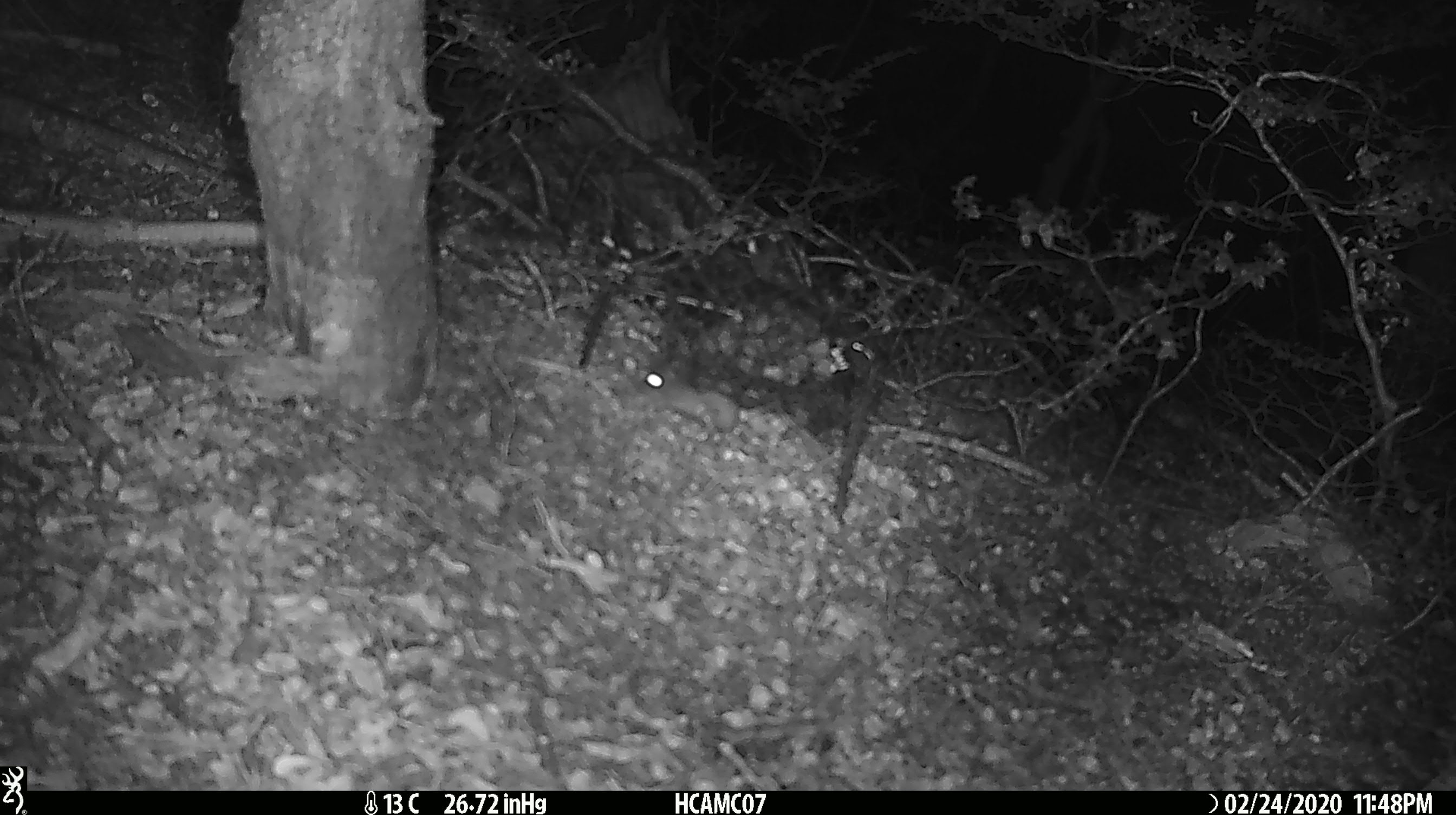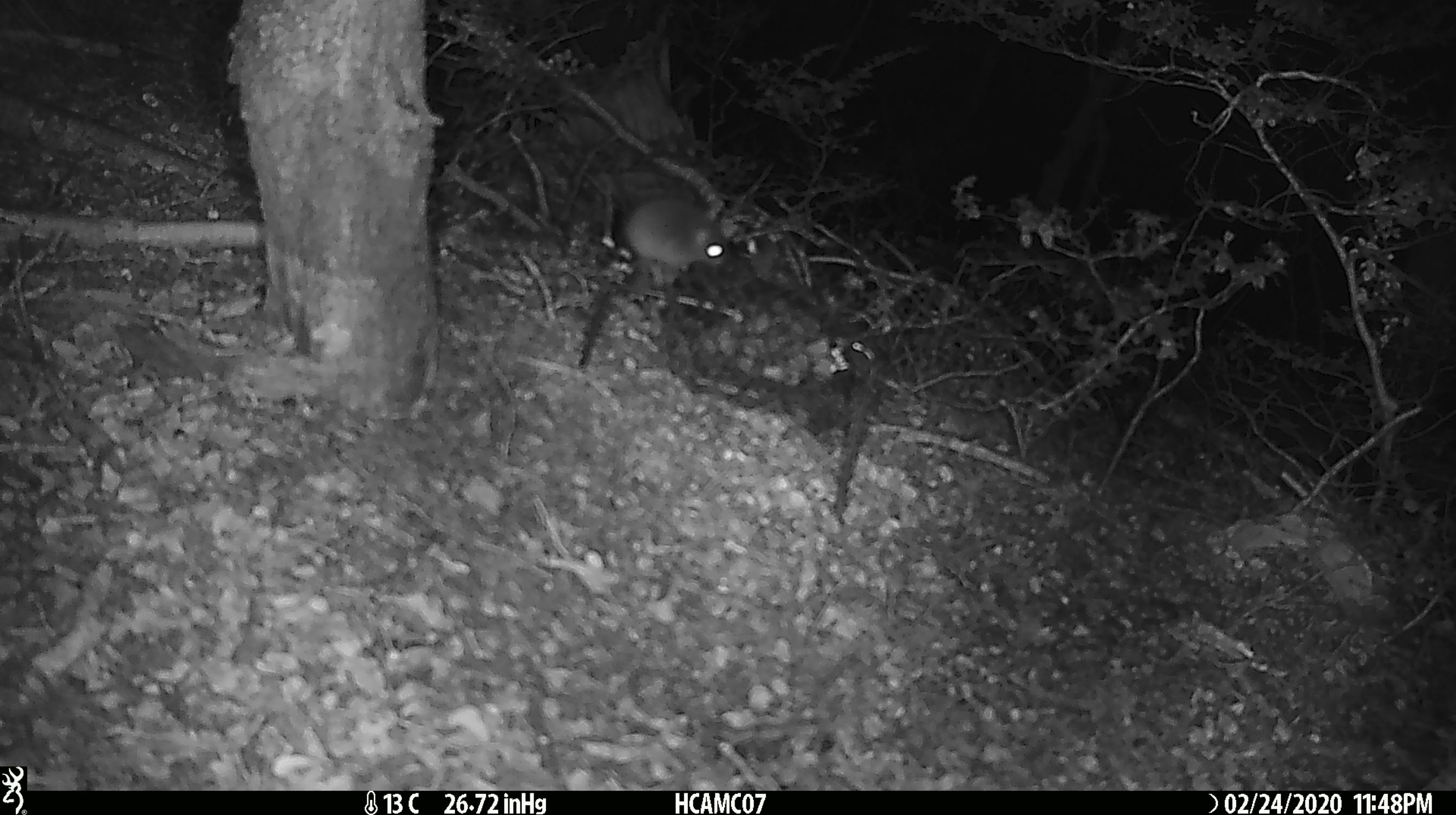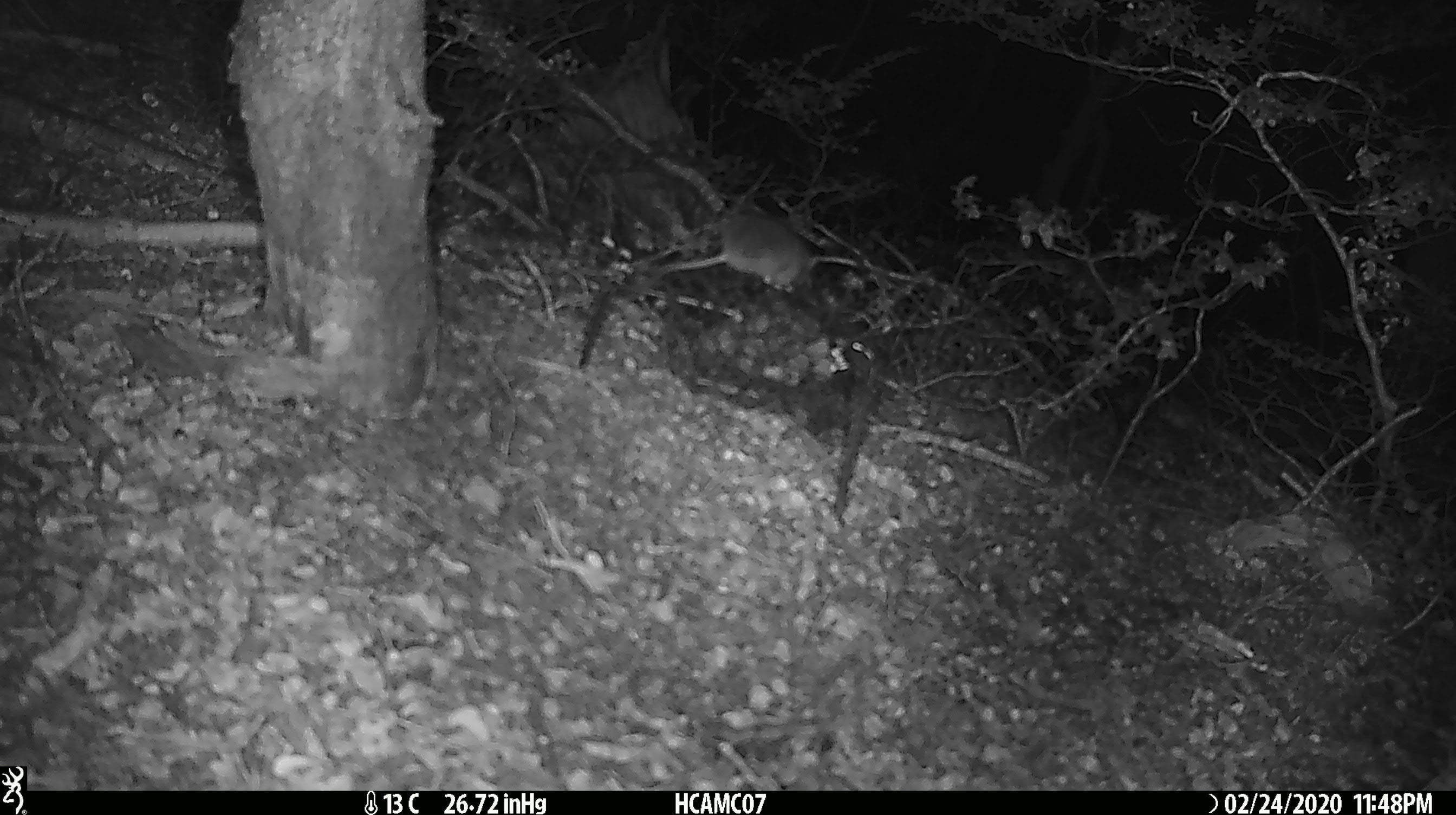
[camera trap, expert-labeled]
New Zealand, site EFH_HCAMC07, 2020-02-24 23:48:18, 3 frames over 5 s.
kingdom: Animalia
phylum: Chordata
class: Mammalia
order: Rodentia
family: Muridae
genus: Mus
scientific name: Mus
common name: mouse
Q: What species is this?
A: Mouse (Mus).